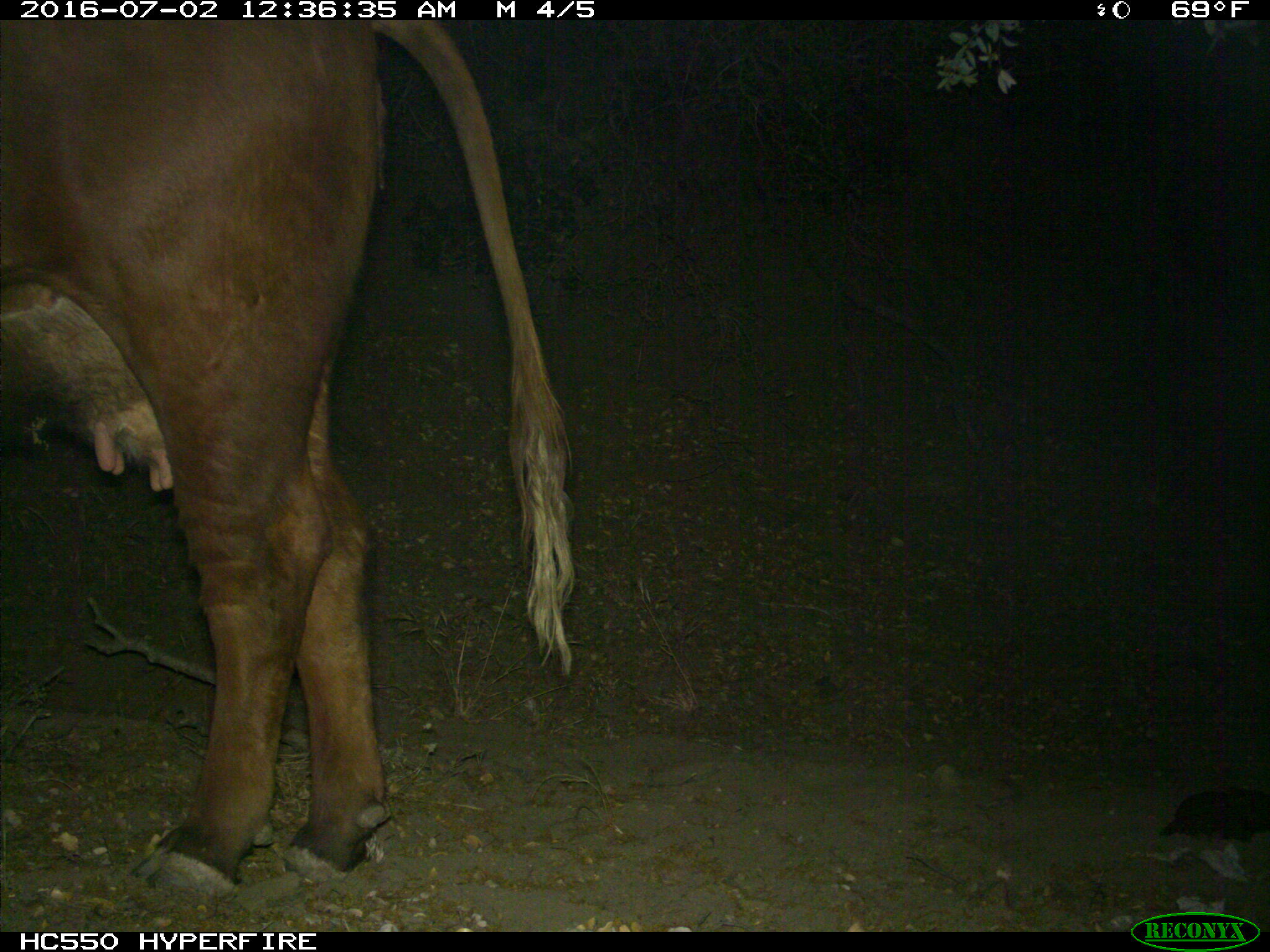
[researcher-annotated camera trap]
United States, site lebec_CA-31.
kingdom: Animalia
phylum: Chordata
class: Mammalia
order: Artiodactyla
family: Bovidae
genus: Bos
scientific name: Bos taurus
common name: domestic cow